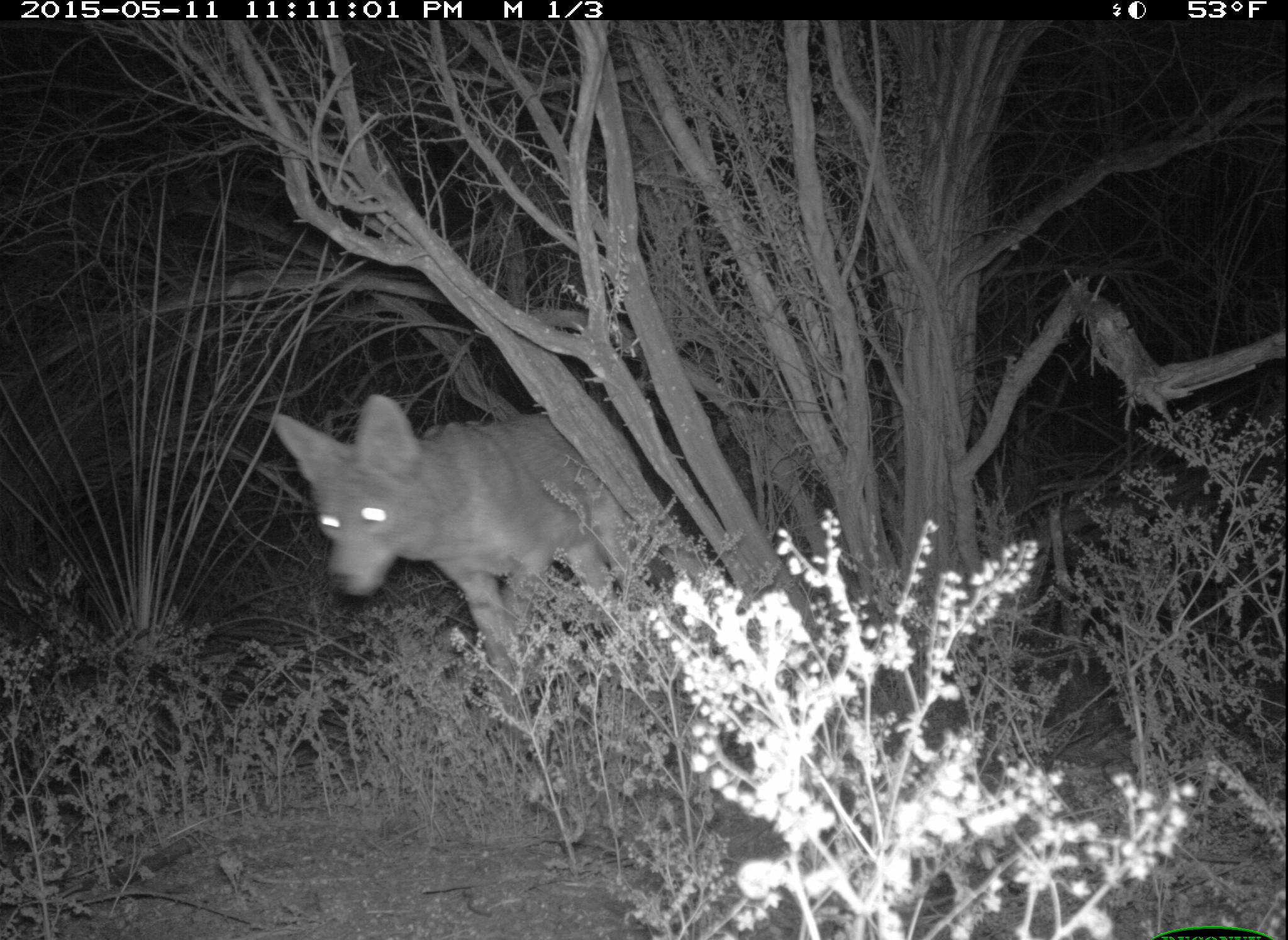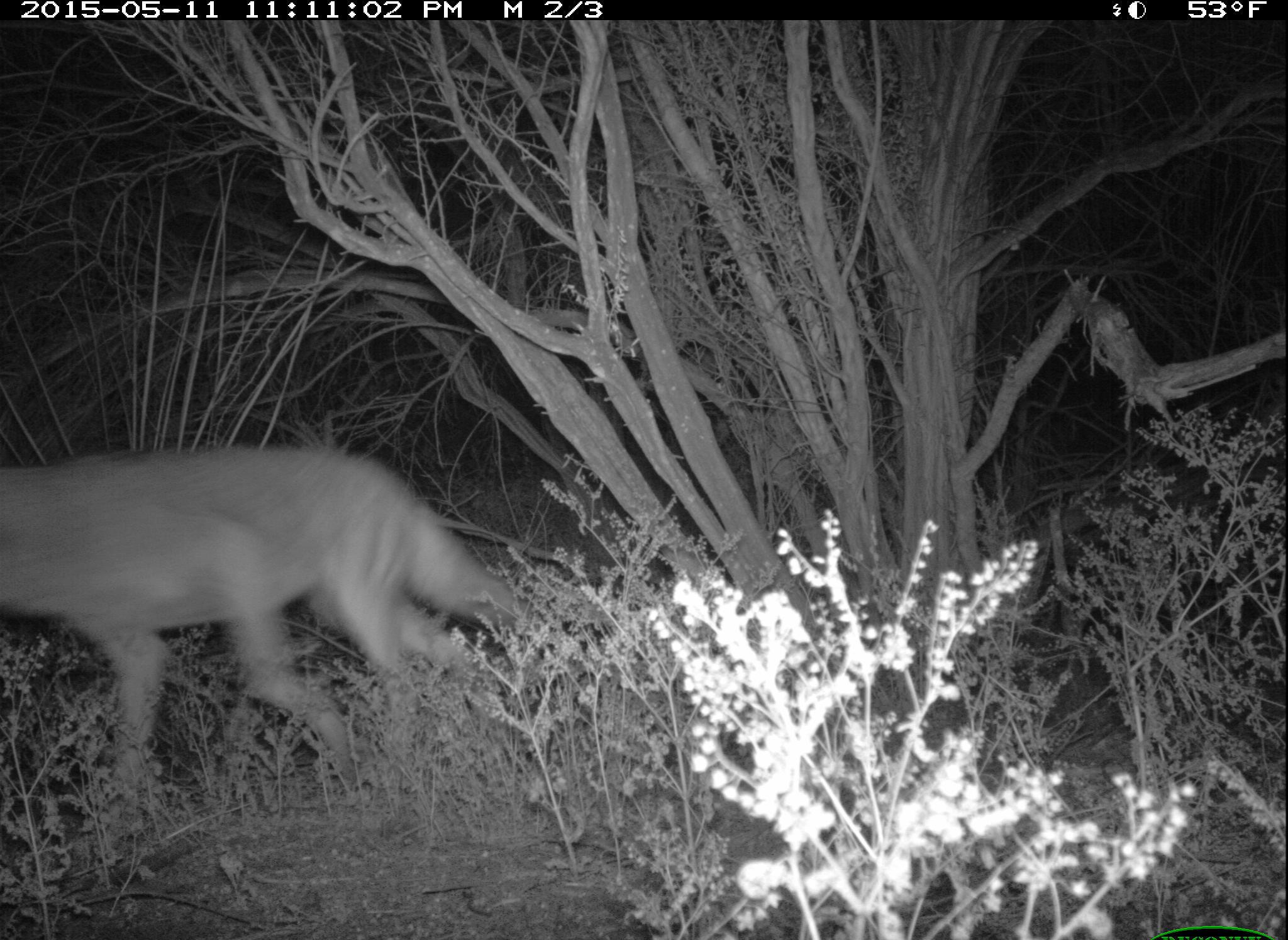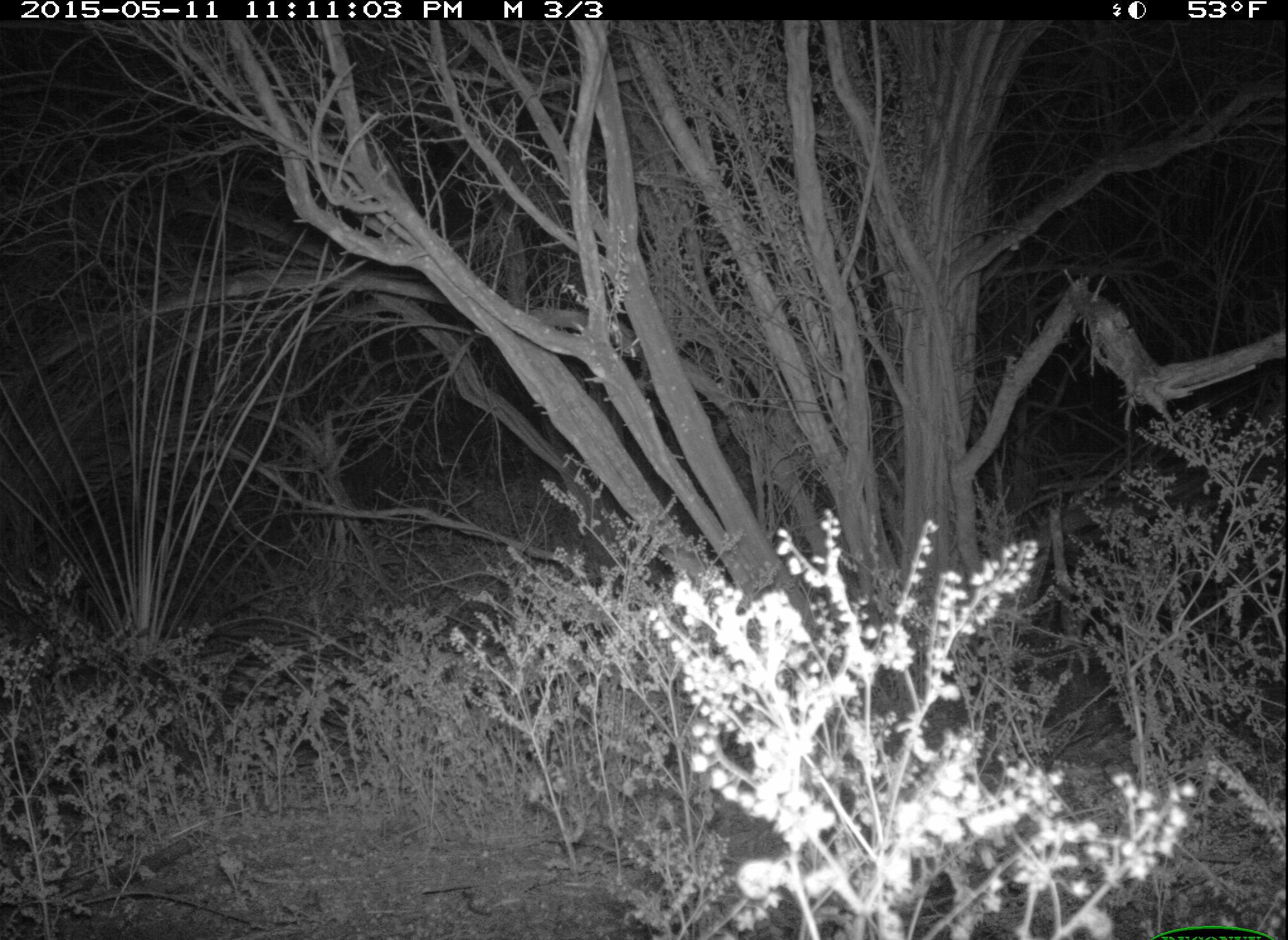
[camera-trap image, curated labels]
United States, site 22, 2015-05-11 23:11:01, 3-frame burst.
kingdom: Animalia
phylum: Chordata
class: Mammalia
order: Carnivora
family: Canidae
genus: Canis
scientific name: Canis latrans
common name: coyote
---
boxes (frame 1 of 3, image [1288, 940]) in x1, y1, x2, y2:
coyote: 269, 392, 654, 710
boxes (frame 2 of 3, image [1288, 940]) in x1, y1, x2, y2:
coyote: 0, 446, 503, 799